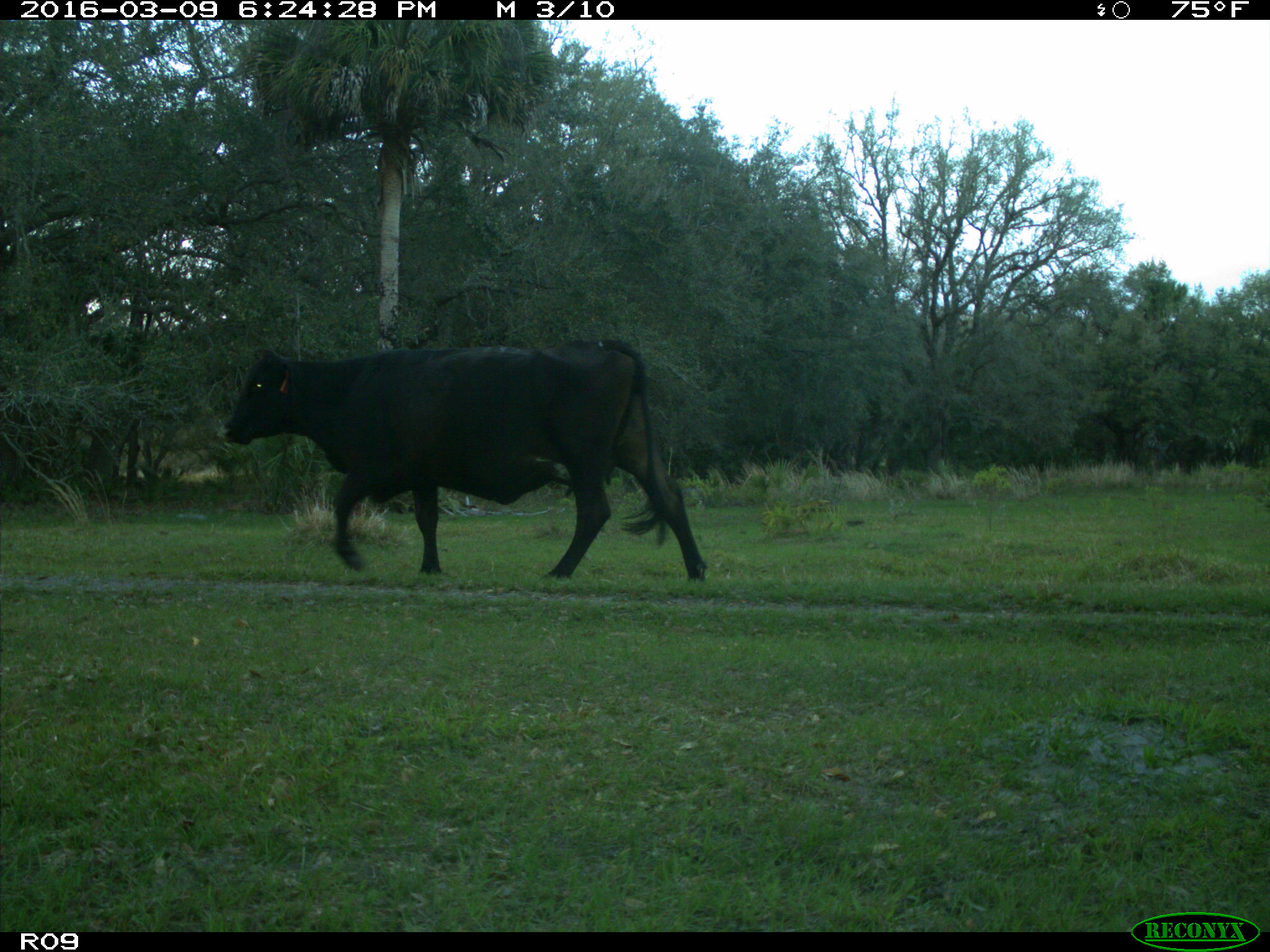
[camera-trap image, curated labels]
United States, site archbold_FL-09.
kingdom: Animalia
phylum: Chordata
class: Mammalia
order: Artiodactyla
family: Bovidae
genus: Bos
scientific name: Bos taurus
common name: domestic cow